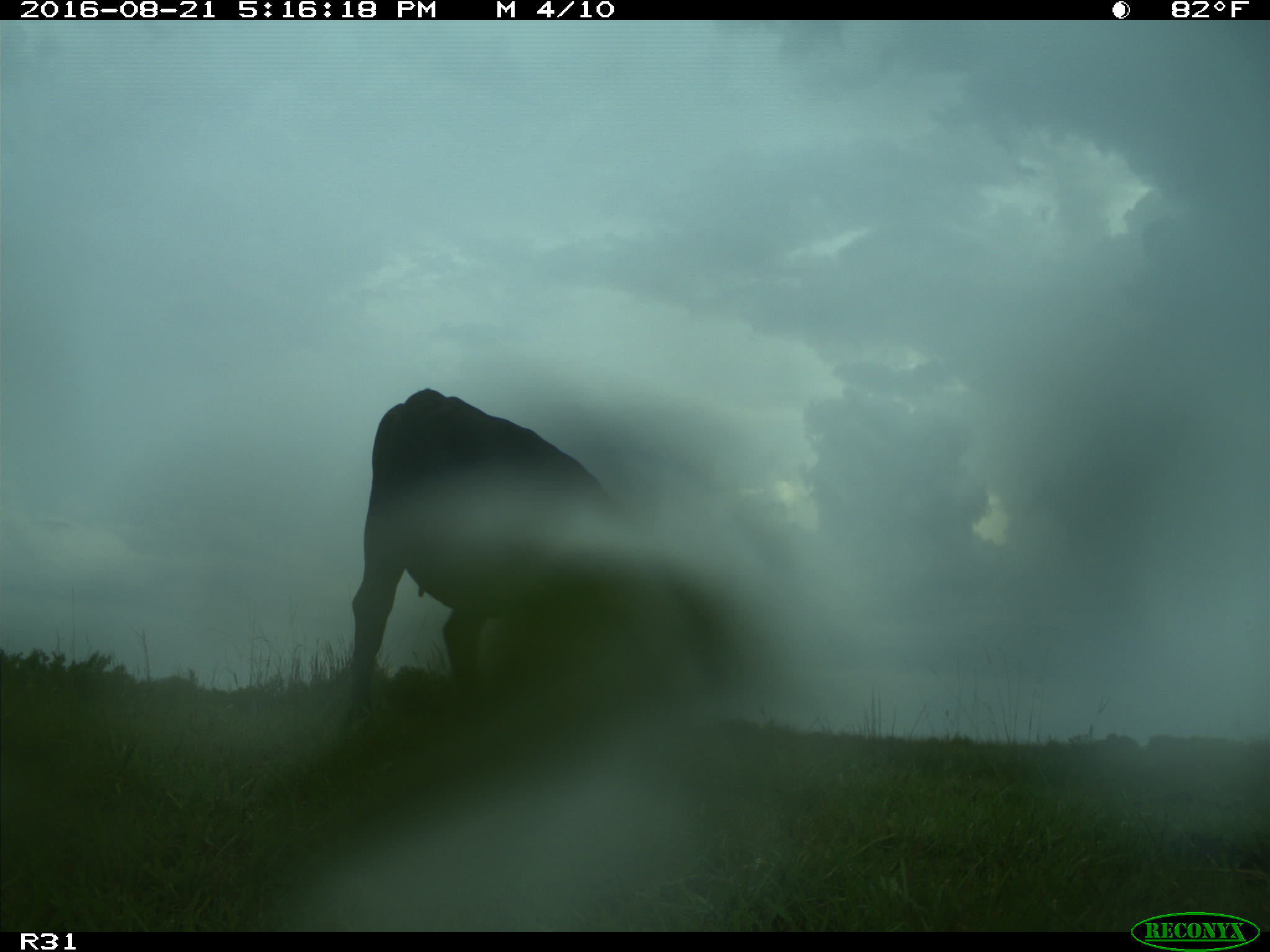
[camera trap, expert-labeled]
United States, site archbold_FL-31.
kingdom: Animalia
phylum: Chordata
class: Mammalia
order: Artiodactyla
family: Bovidae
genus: Bos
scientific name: Bos taurus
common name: domestic cow